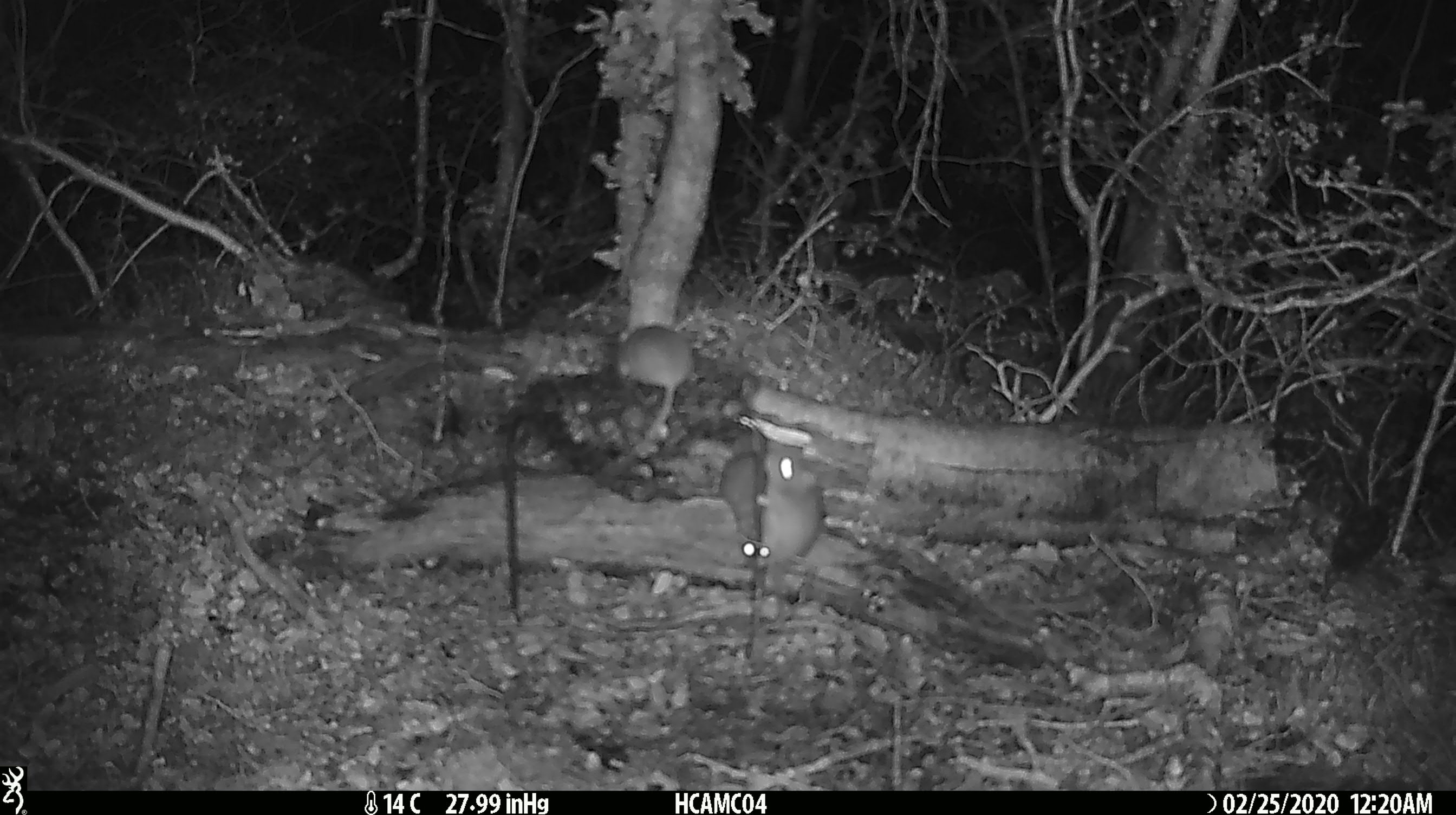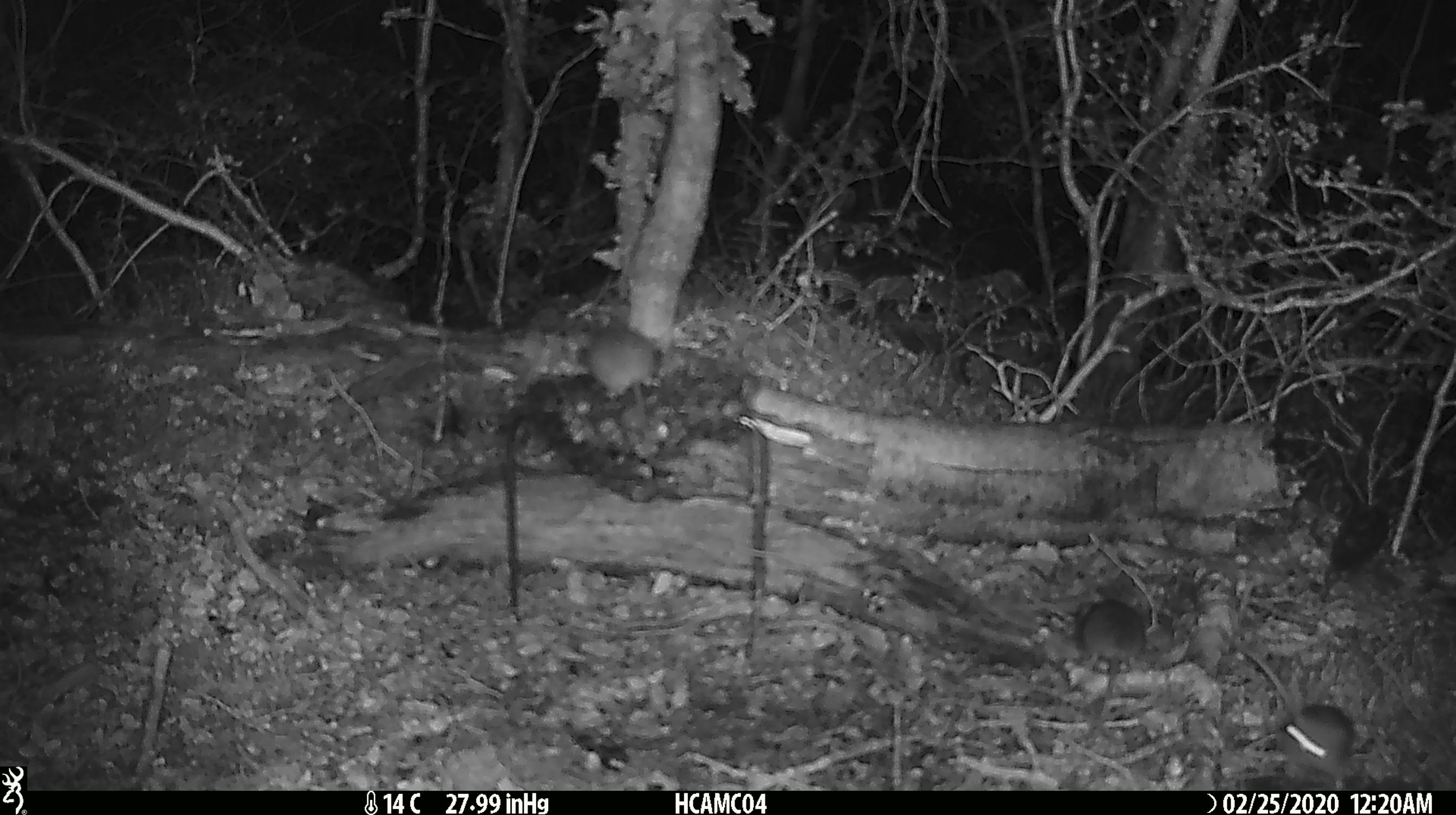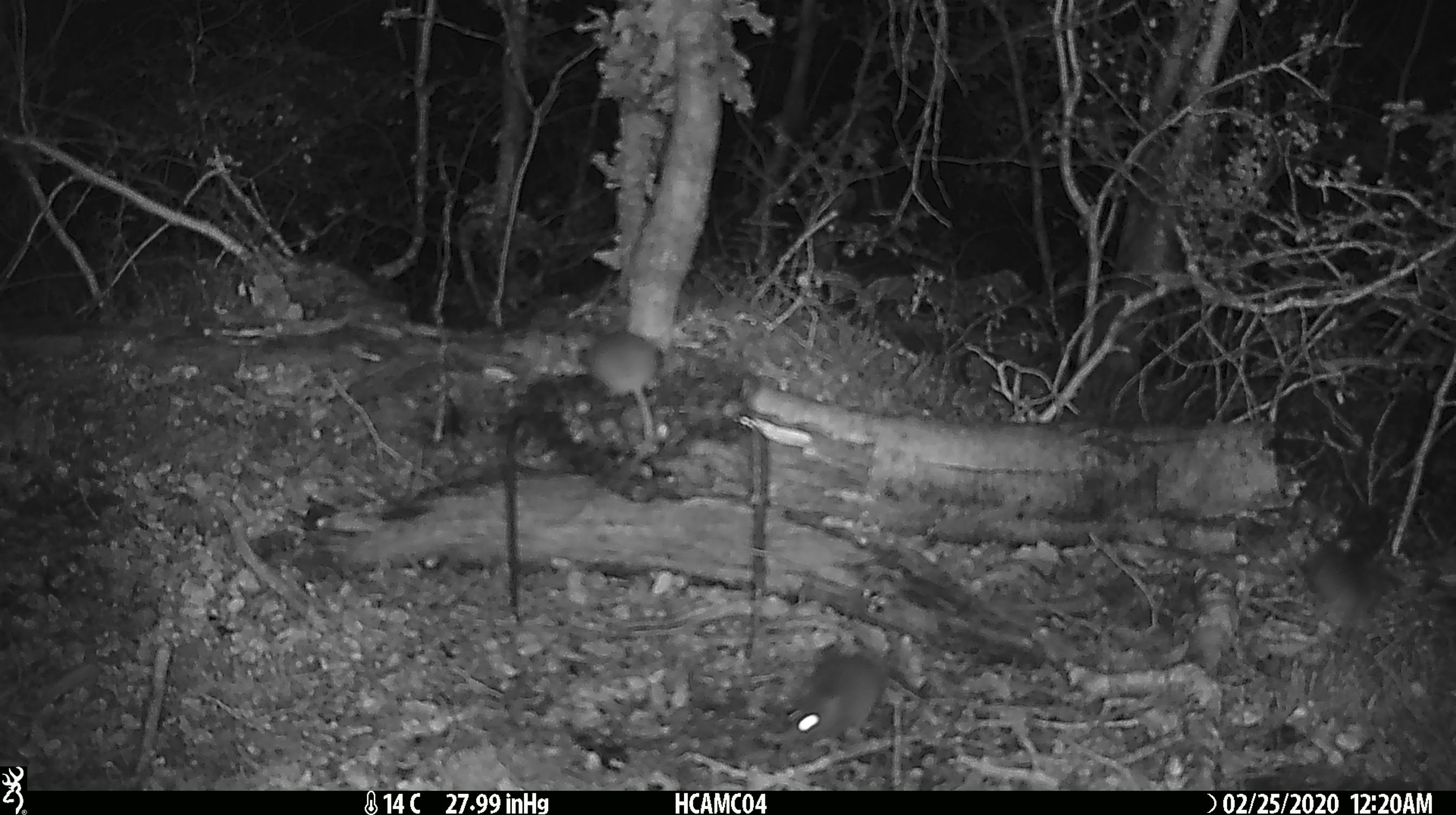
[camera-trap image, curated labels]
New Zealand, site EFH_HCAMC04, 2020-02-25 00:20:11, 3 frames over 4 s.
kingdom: Animalia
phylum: Chordata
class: Mammalia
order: Rodentia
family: Muridae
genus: Mus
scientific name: Mus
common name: mouse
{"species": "mouse (Mus)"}